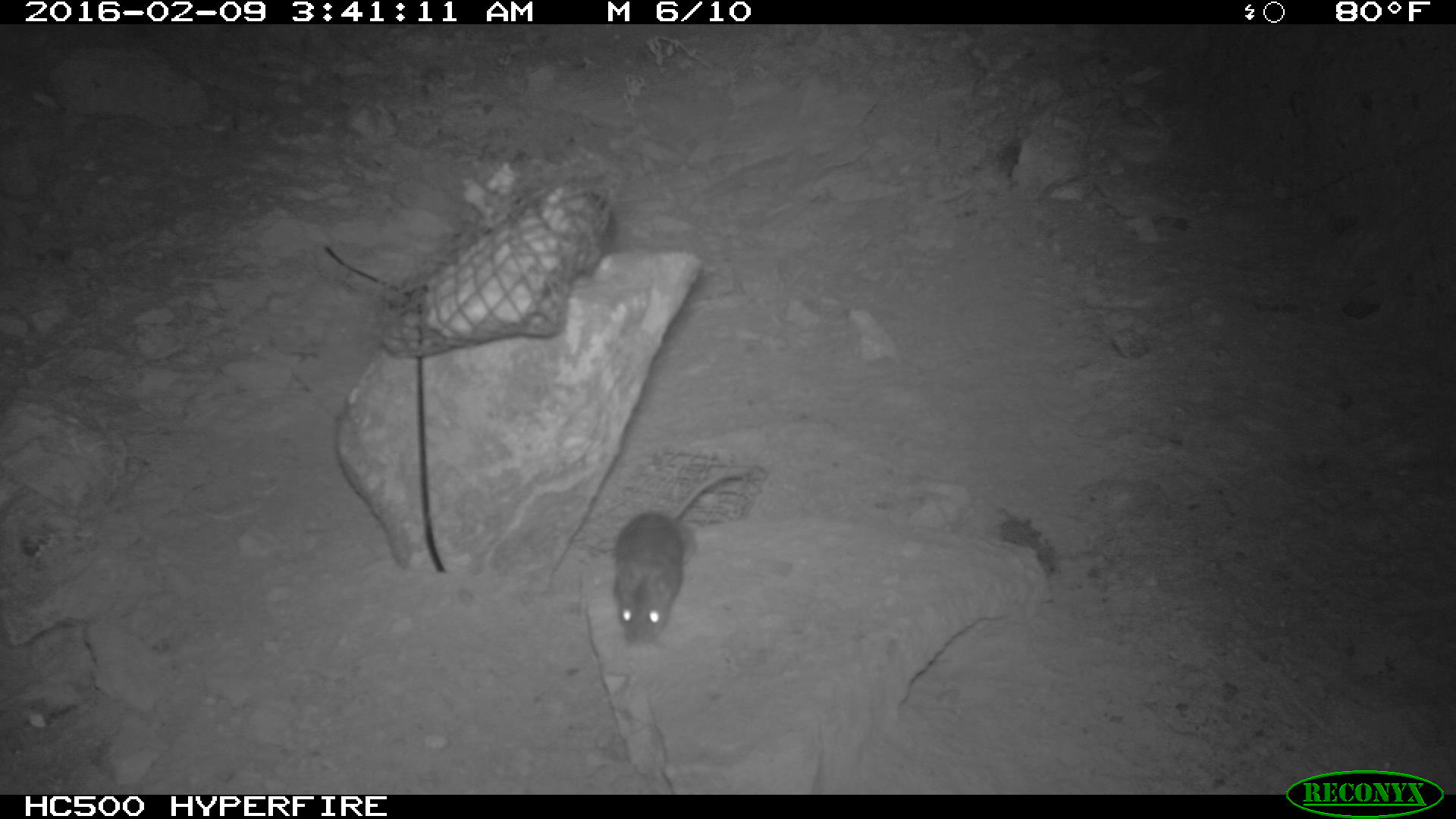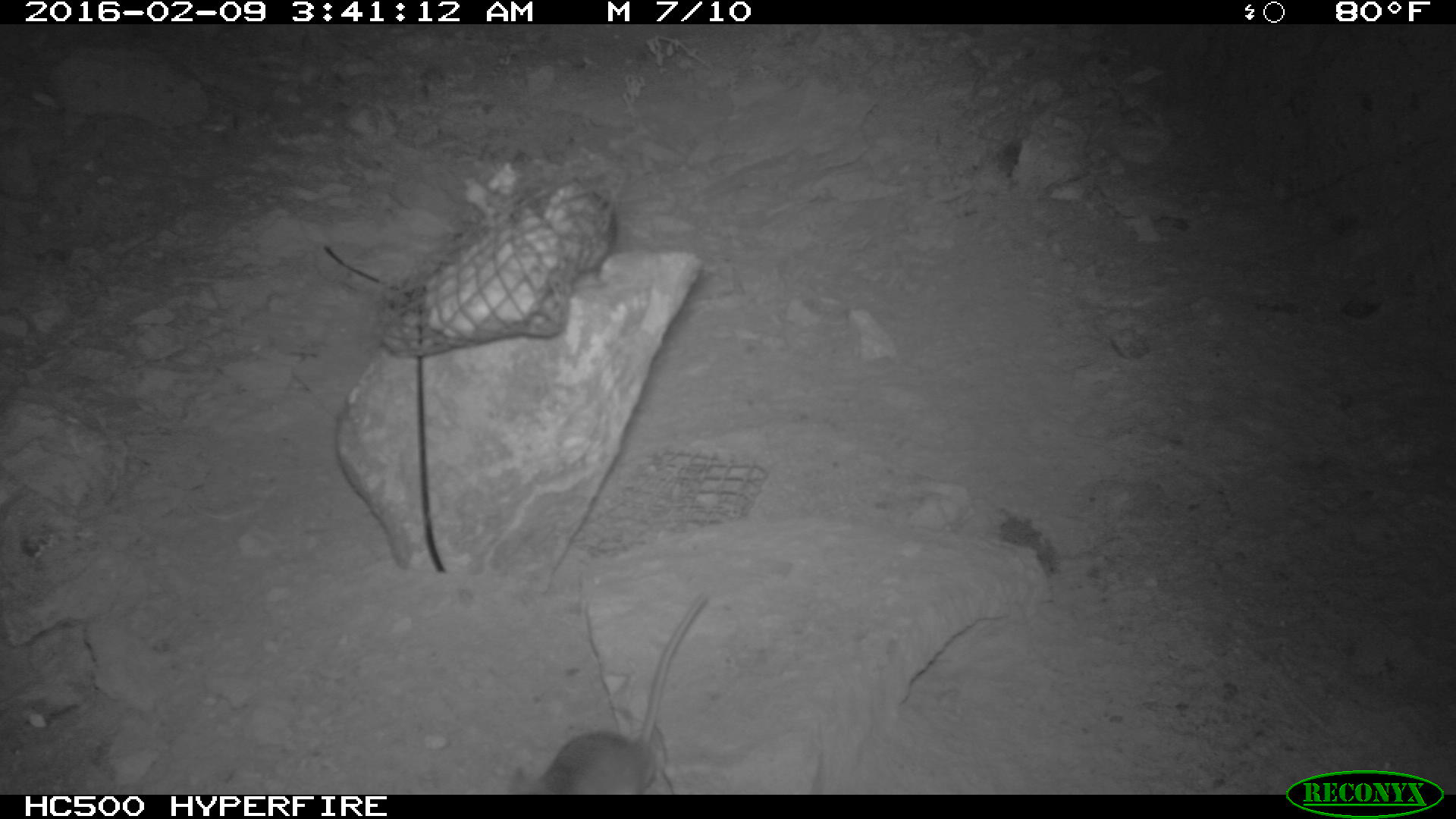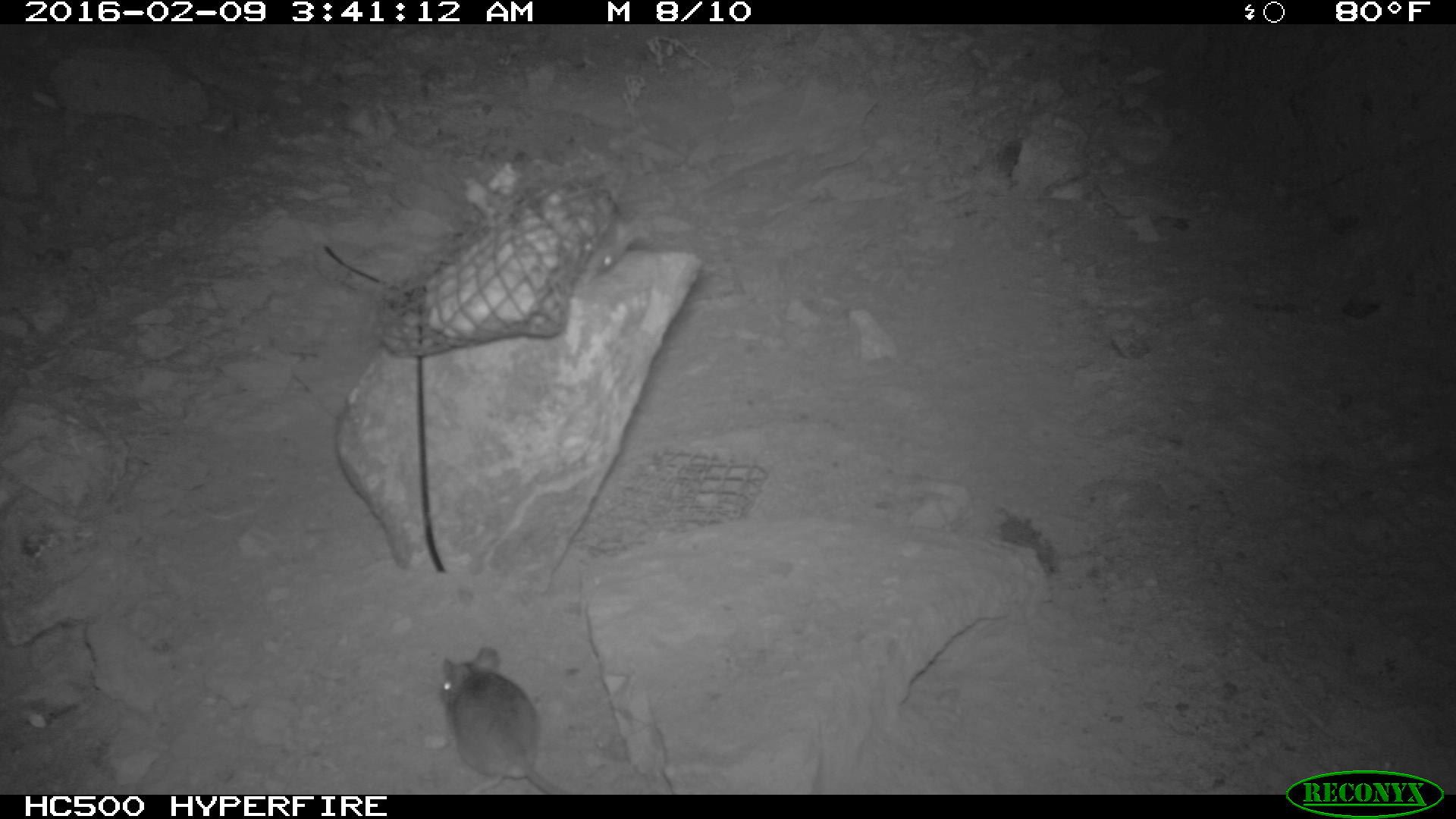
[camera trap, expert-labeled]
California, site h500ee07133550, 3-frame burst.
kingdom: Animalia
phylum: Chordata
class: Mammalia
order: Rodentia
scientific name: Rodentia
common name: rodent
Rodent (Rodentia).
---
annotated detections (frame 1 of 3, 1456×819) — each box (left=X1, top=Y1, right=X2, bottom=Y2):
rodent: (left=611, top=464, right=755, bottom=648); (left=544, top=188, right=617, bottom=275)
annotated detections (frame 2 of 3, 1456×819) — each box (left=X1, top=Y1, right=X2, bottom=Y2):
rodent: (left=512, top=591, right=708, bottom=795); (left=544, top=177, right=614, bottom=268)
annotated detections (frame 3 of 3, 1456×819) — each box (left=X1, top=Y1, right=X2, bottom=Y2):
rodent: (left=435, top=644, right=582, bottom=792); (left=580, top=206, right=654, bottom=276)